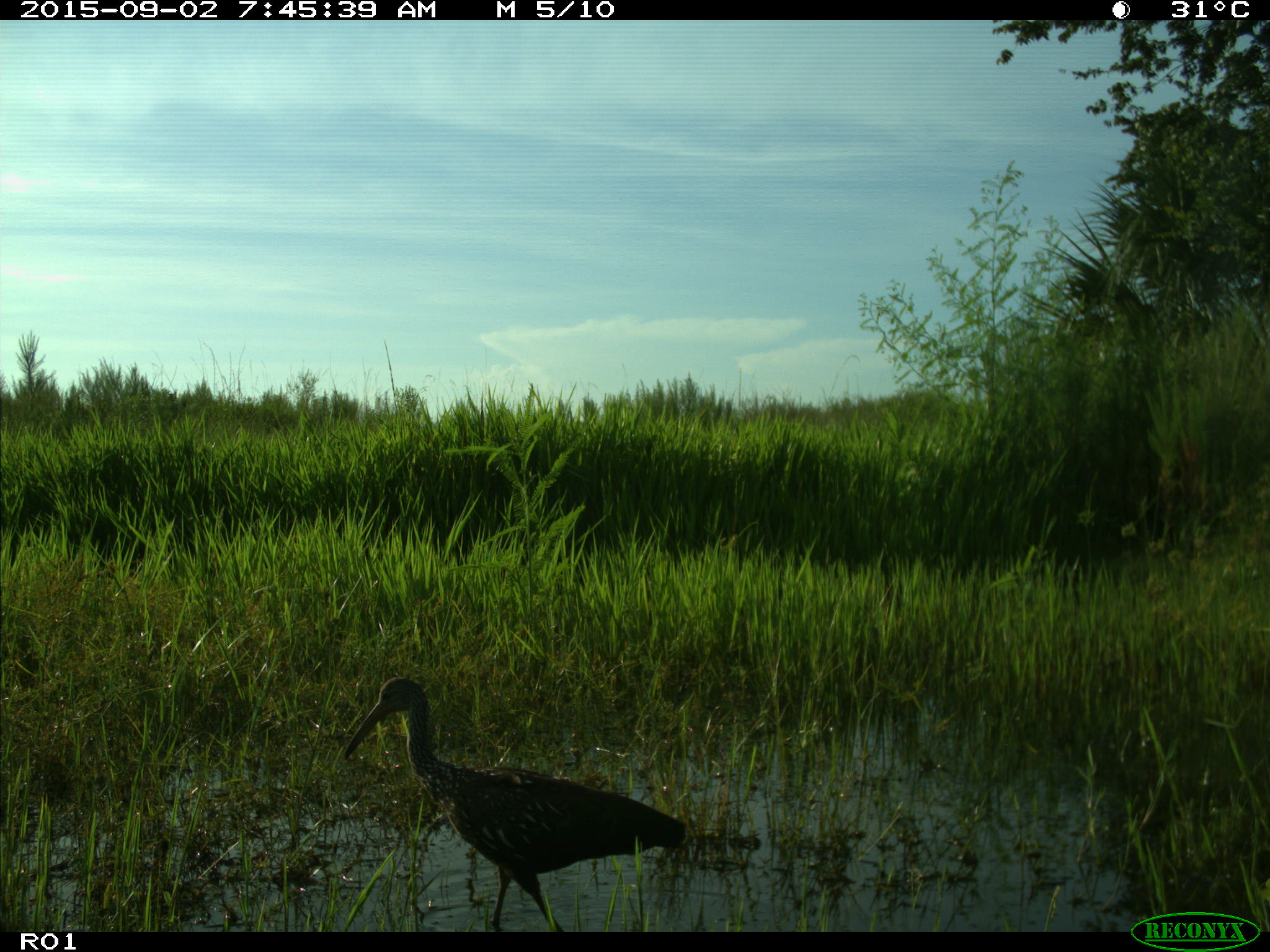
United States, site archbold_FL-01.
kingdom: Animalia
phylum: Chordata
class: Aves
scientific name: Aves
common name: birds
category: unidentified bird